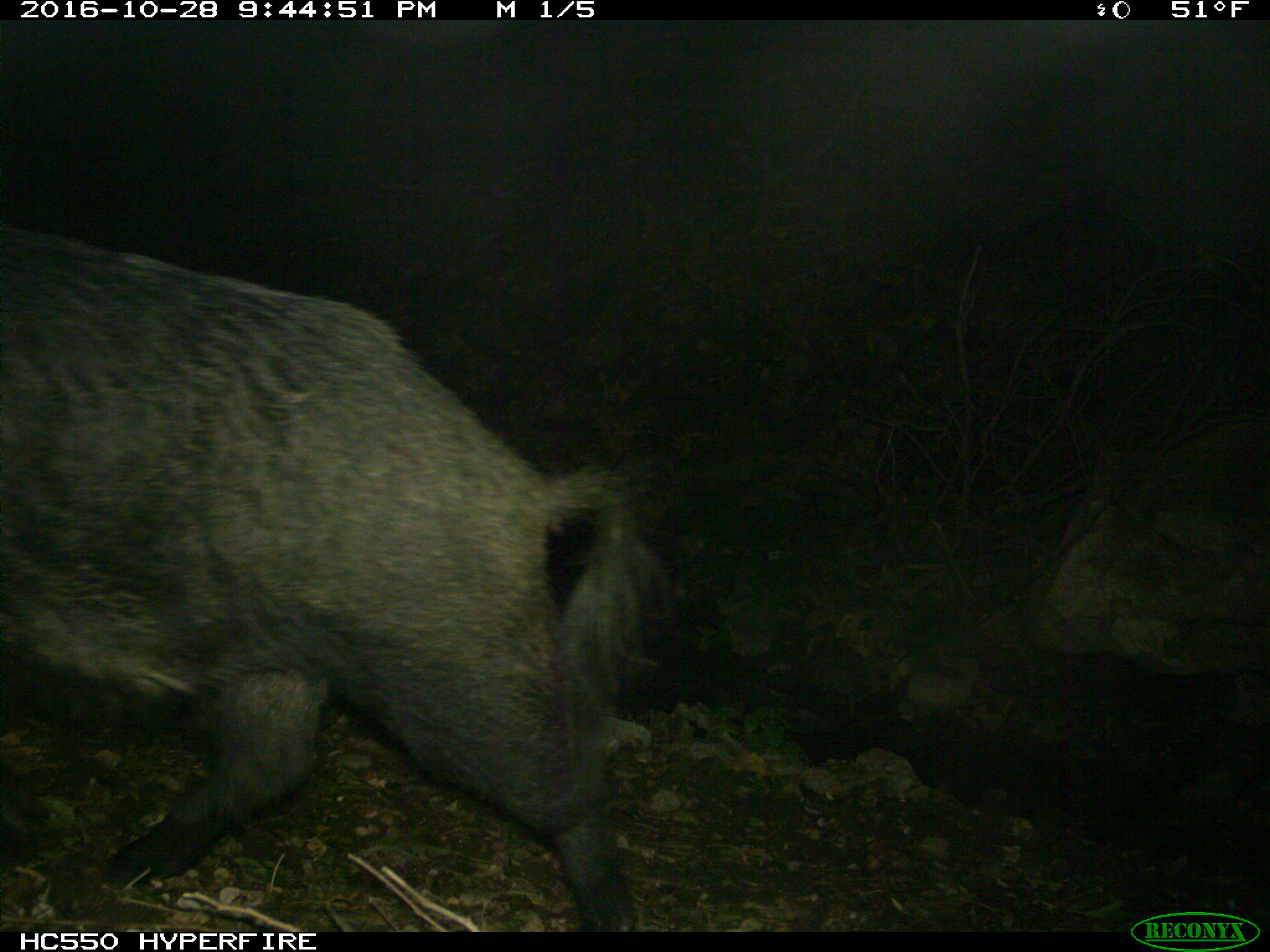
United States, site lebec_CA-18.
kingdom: Animalia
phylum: Chordata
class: Mammalia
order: Artiodactyla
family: Suidae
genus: Sus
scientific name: Sus scrofa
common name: wild boar